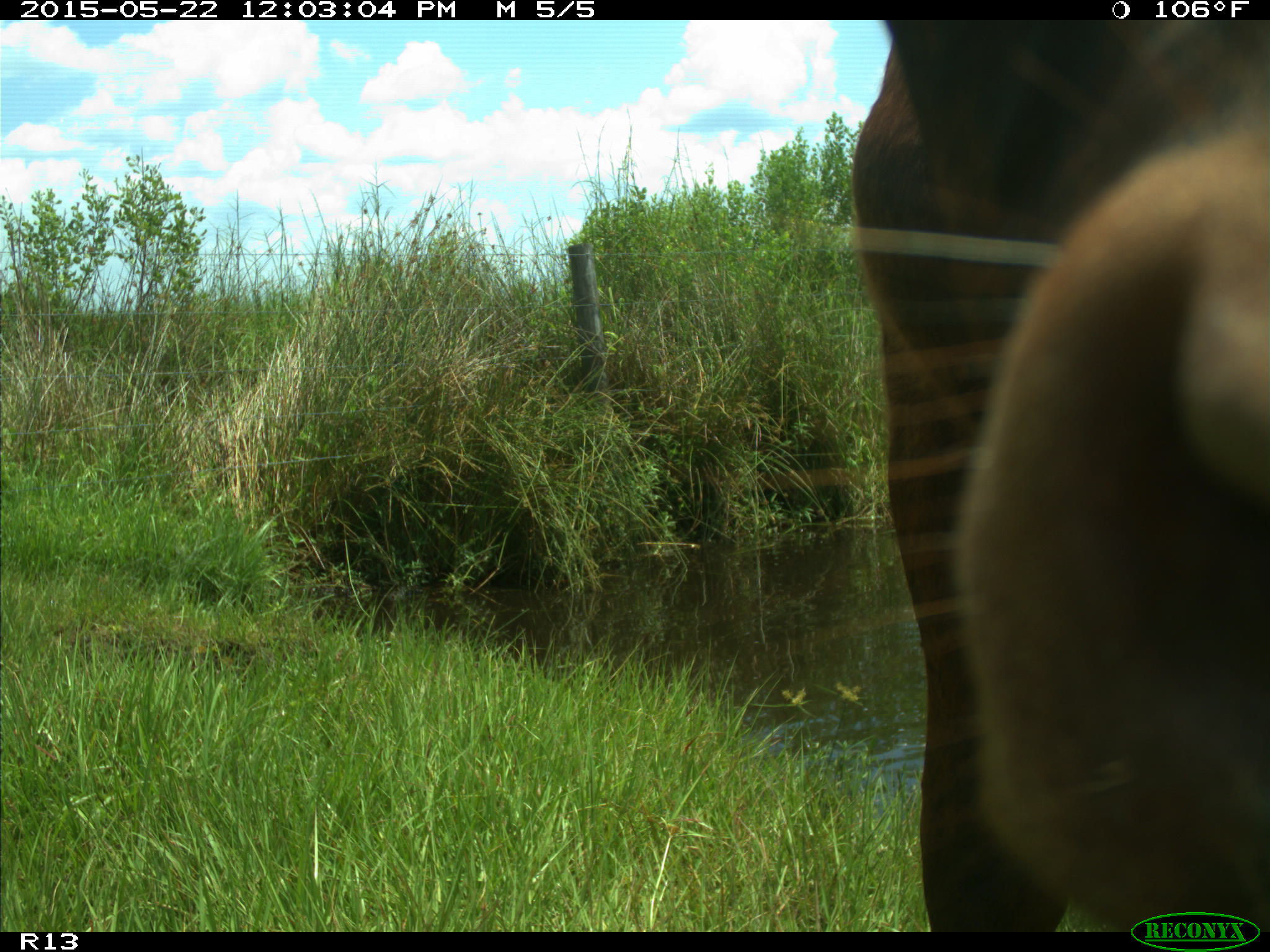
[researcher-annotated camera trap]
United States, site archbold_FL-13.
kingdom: Animalia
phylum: Chordata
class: Mammalia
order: Artiodactyla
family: Bovidae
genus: Bos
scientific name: Bos taurus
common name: domestic cow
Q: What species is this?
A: Bos taurus (domestic cow).